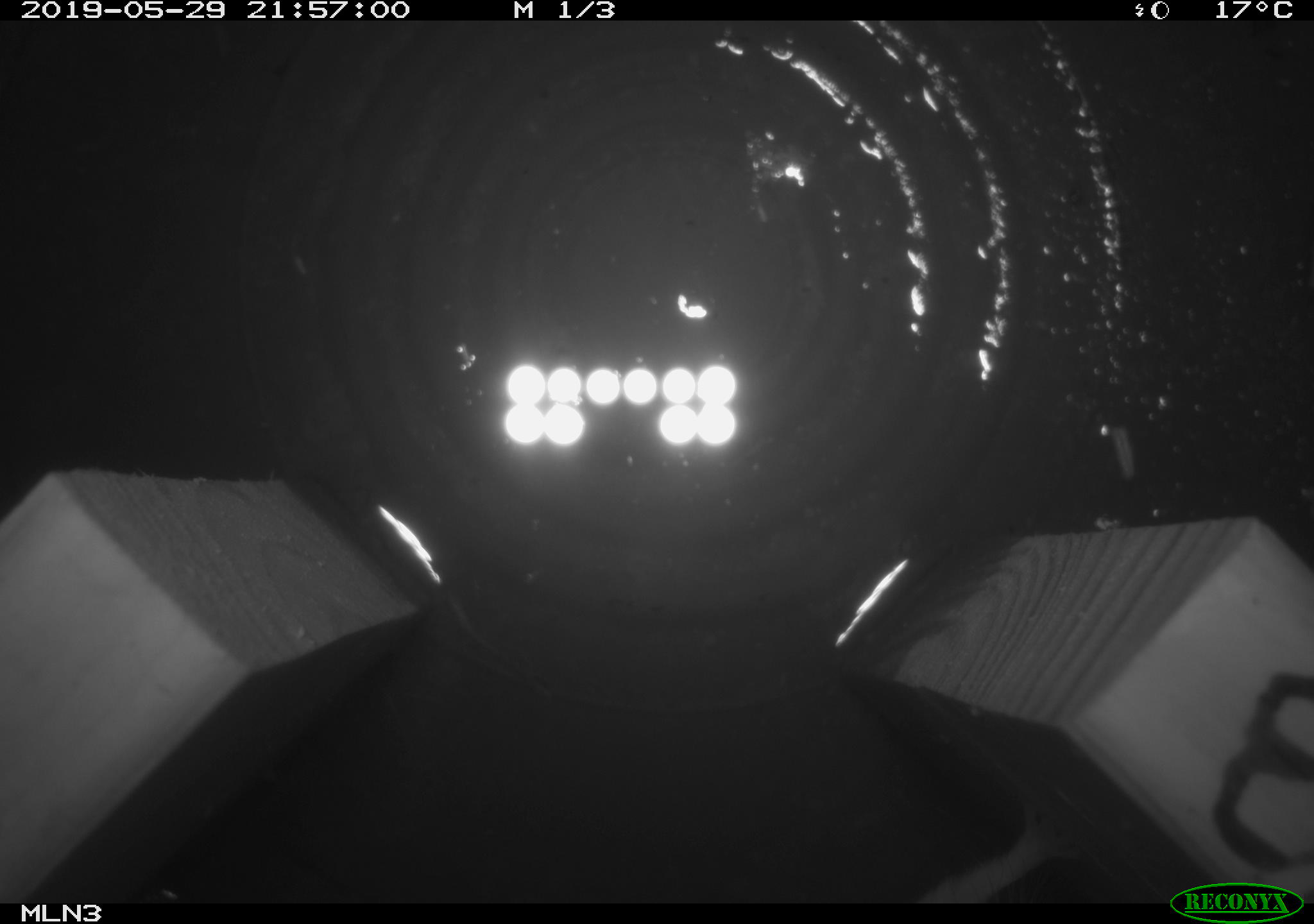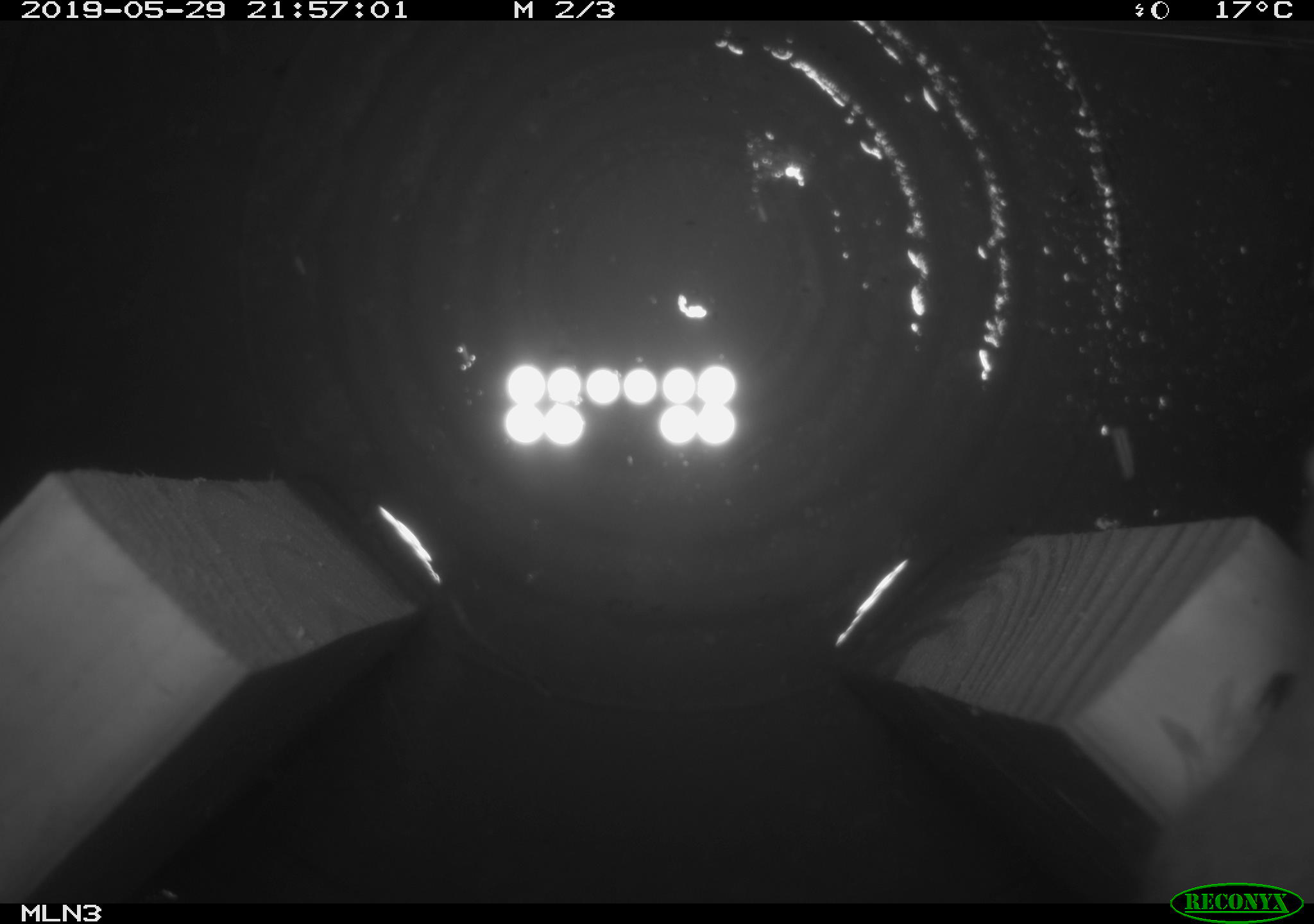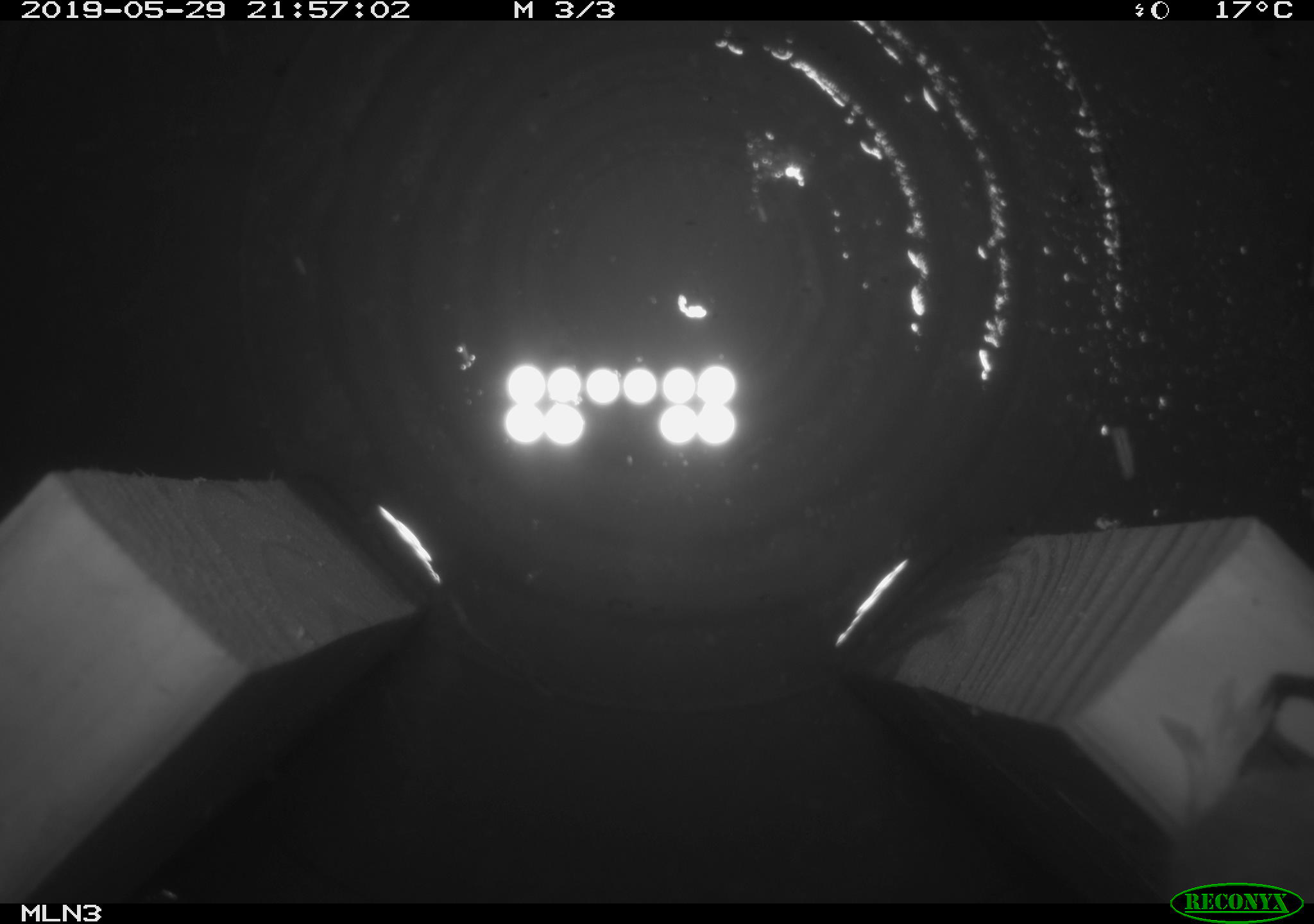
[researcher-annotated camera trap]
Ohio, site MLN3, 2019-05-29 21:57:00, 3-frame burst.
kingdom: Animalia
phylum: Chordata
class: Mammalia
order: Rodentia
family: Cricetidae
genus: Peromyscus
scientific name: Peromyscus leucopus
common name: white-footed mouse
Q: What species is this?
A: White-footed mouse (Peromyscus leucopus).